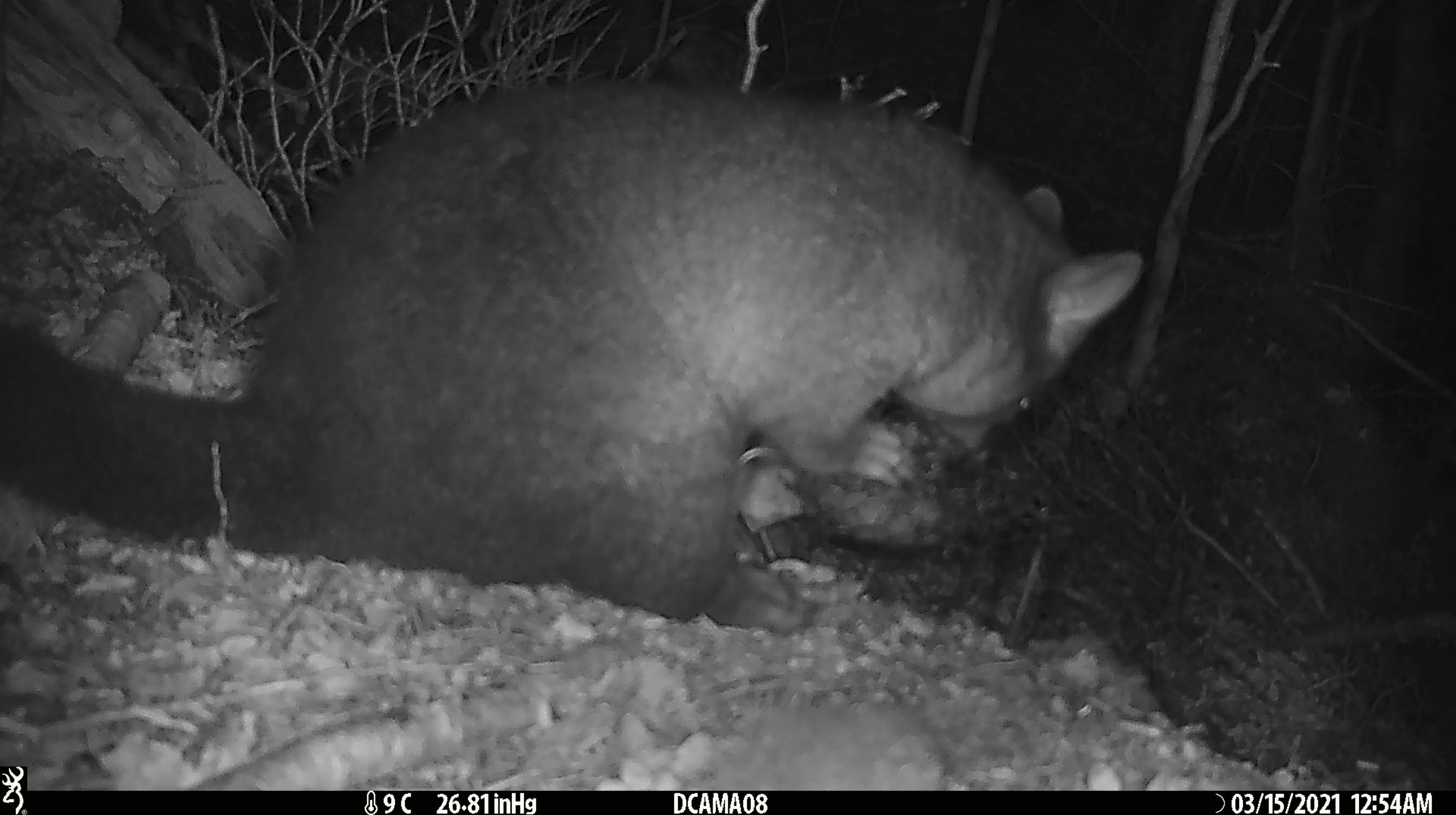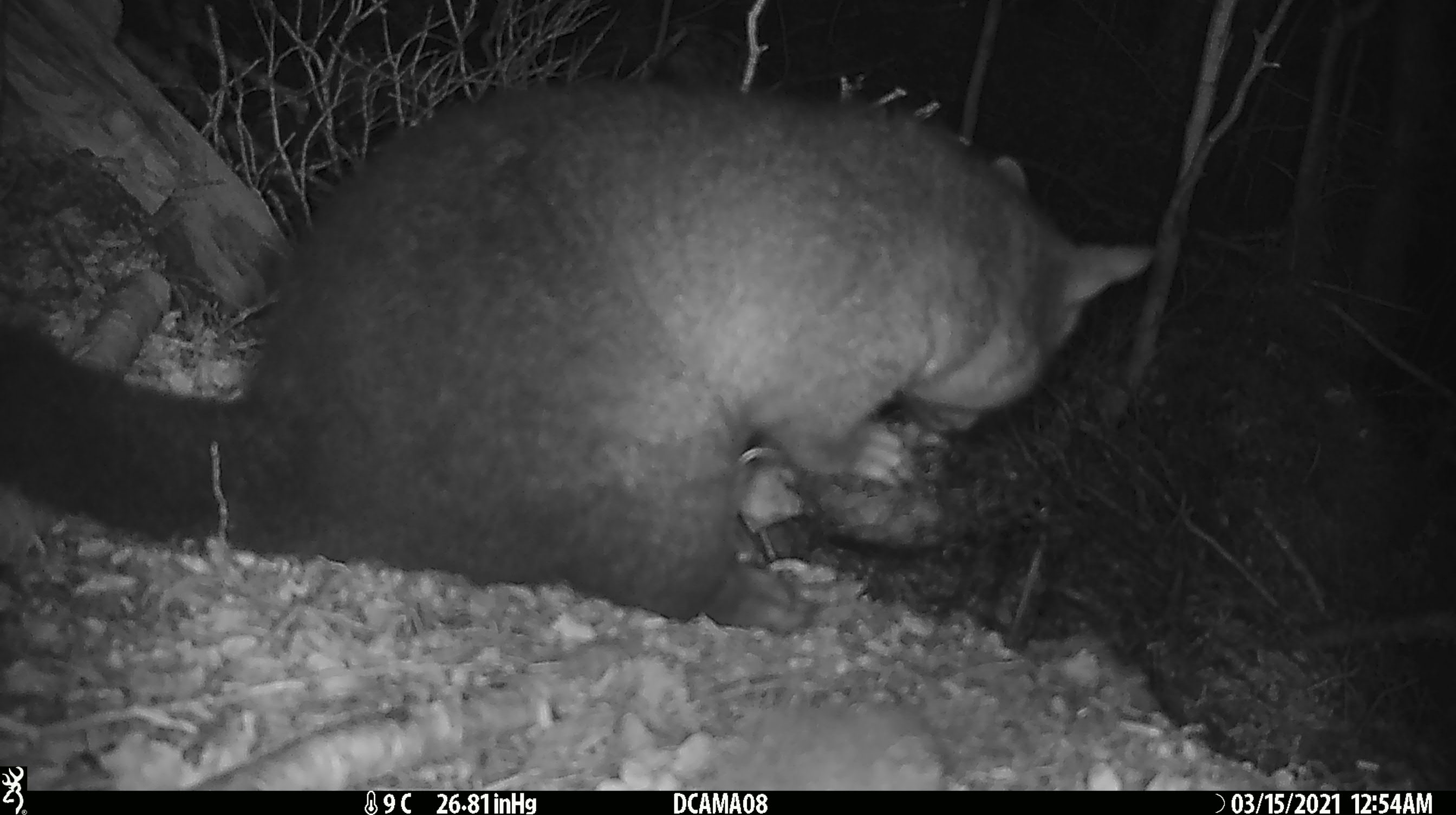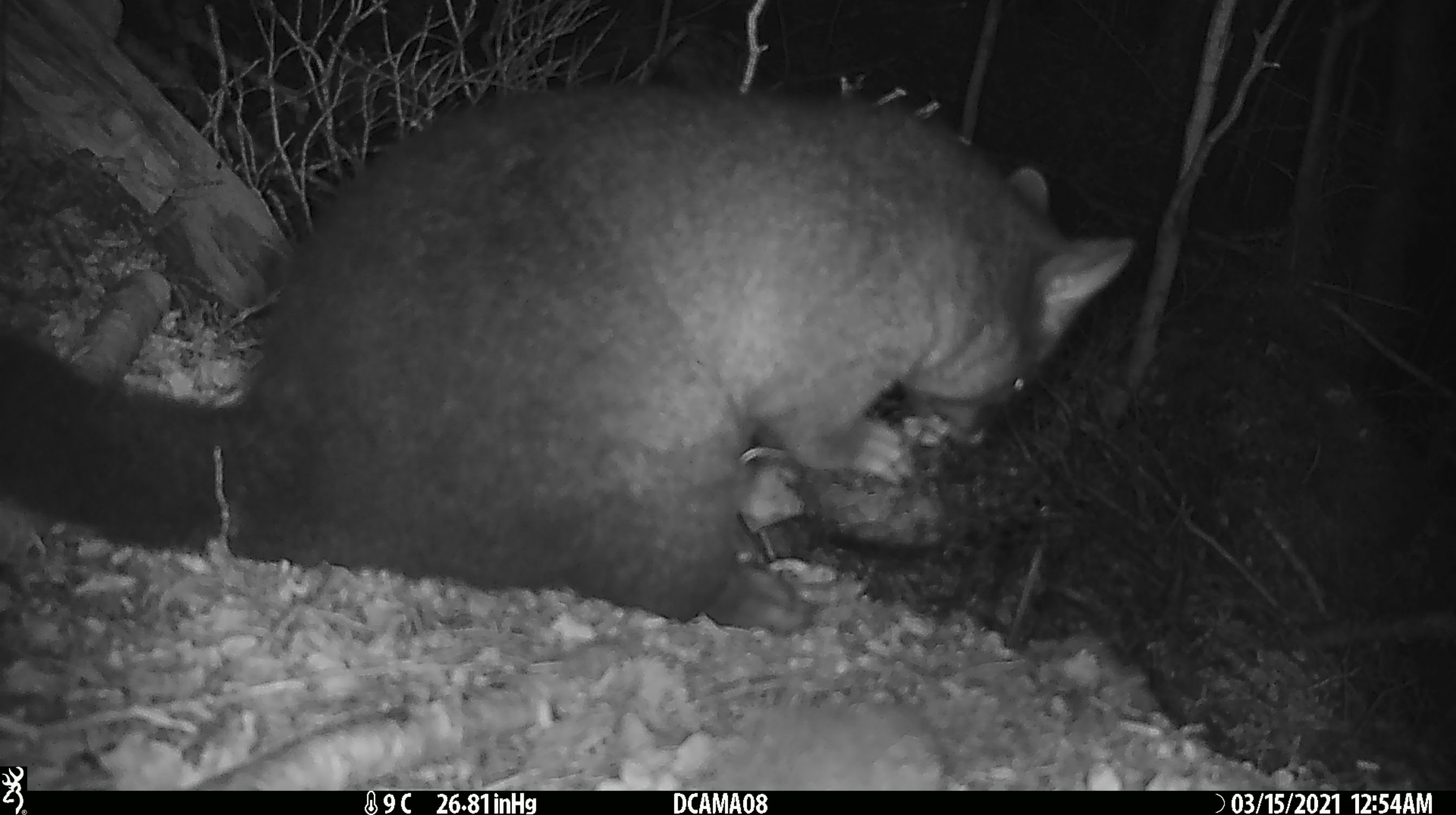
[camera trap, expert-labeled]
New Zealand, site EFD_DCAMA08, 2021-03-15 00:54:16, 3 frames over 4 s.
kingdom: Animalia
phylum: Chordata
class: Mammalia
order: Diprotodontia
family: Phalangeridae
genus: Trichosurus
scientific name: Trichosurus vulpecula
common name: common brushtail possum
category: possum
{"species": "possum (common brushtail possum) (Trichosurus vulpecula)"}